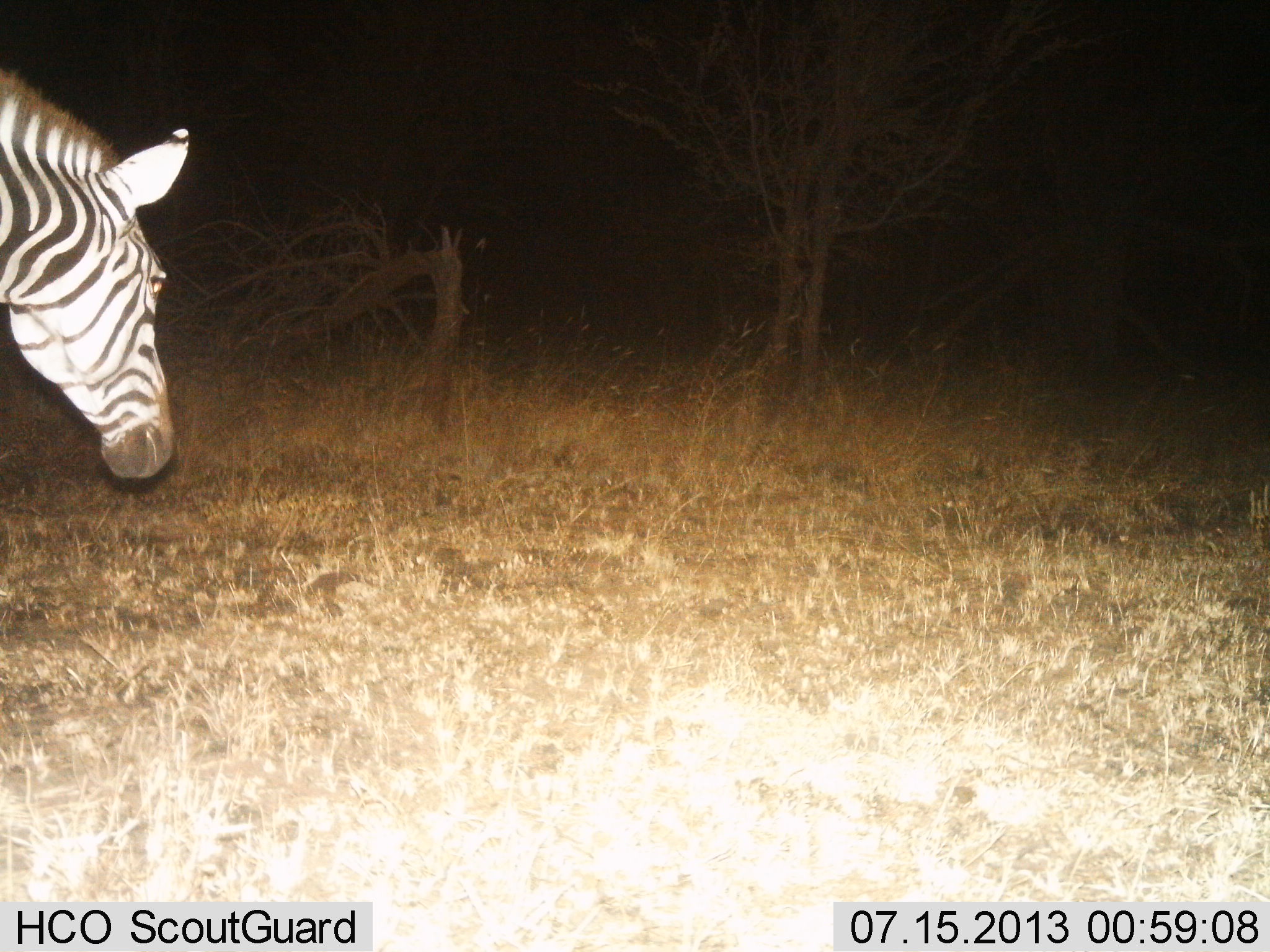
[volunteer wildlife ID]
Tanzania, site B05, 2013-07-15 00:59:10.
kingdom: Animalia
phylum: Chordata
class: Mammalia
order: Perissodactyla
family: Equidae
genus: Equus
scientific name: Equus quagga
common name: plains zebra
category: zebra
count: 1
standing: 30%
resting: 0%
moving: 70%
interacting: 0%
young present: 0%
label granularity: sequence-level